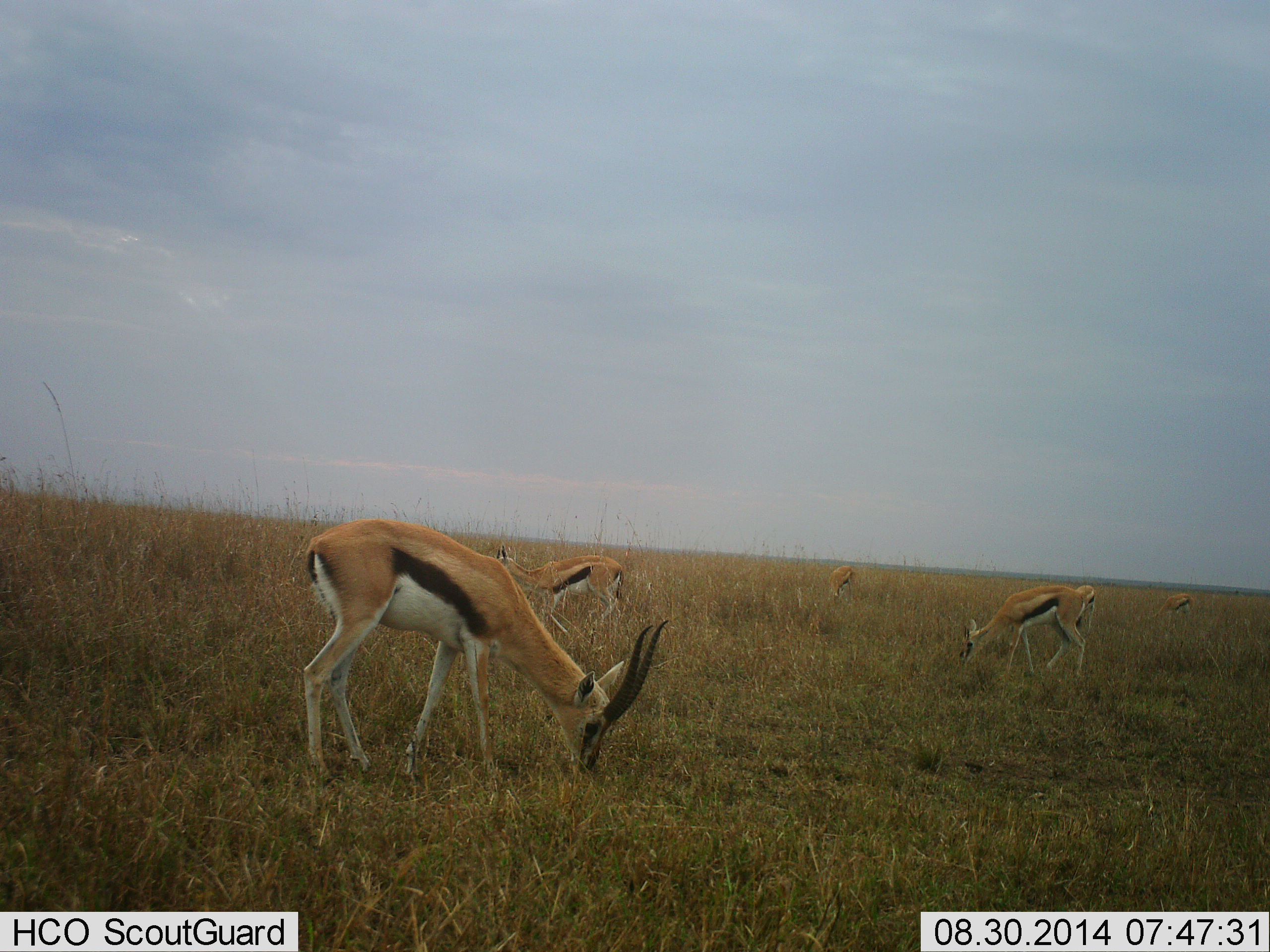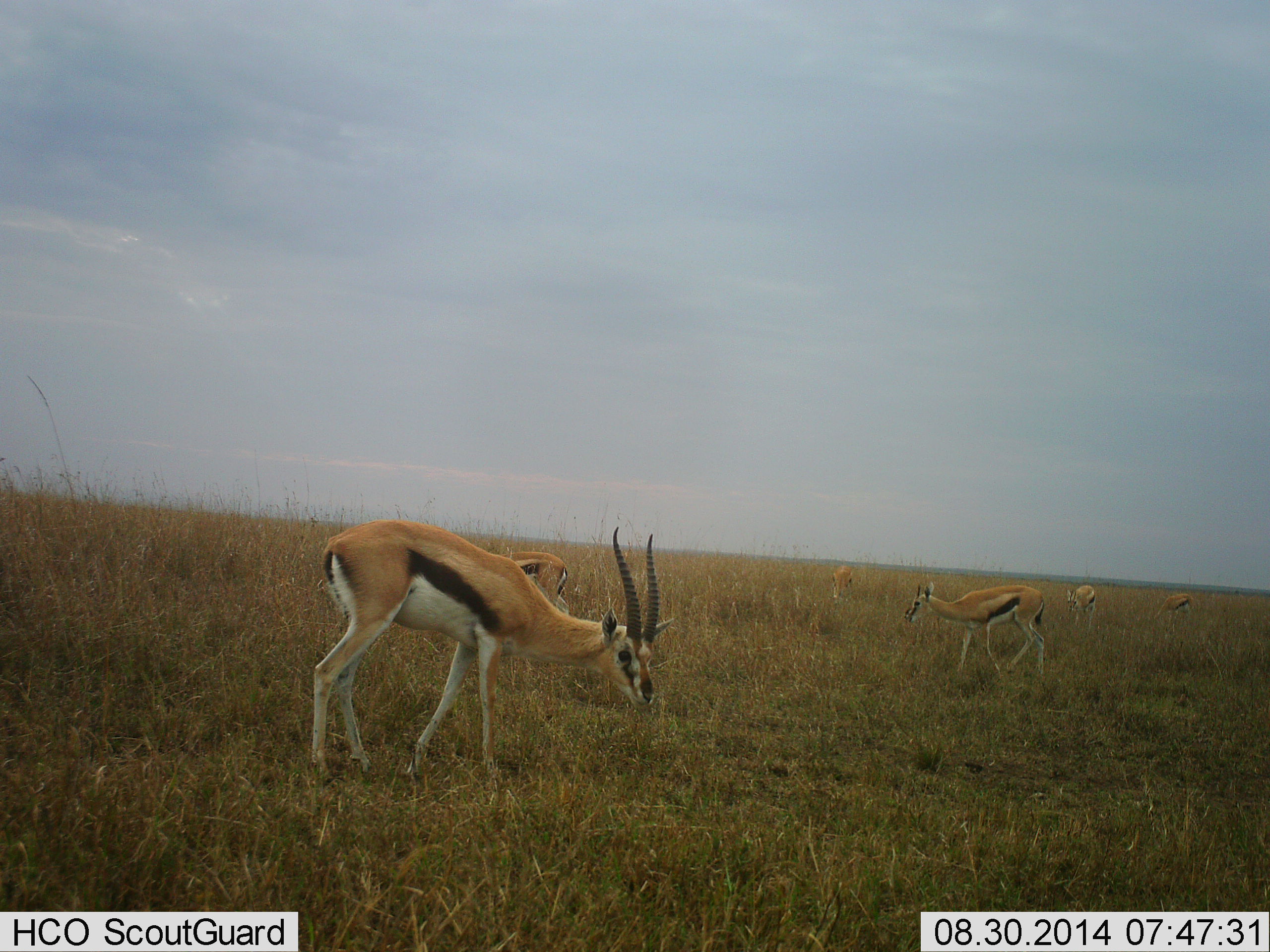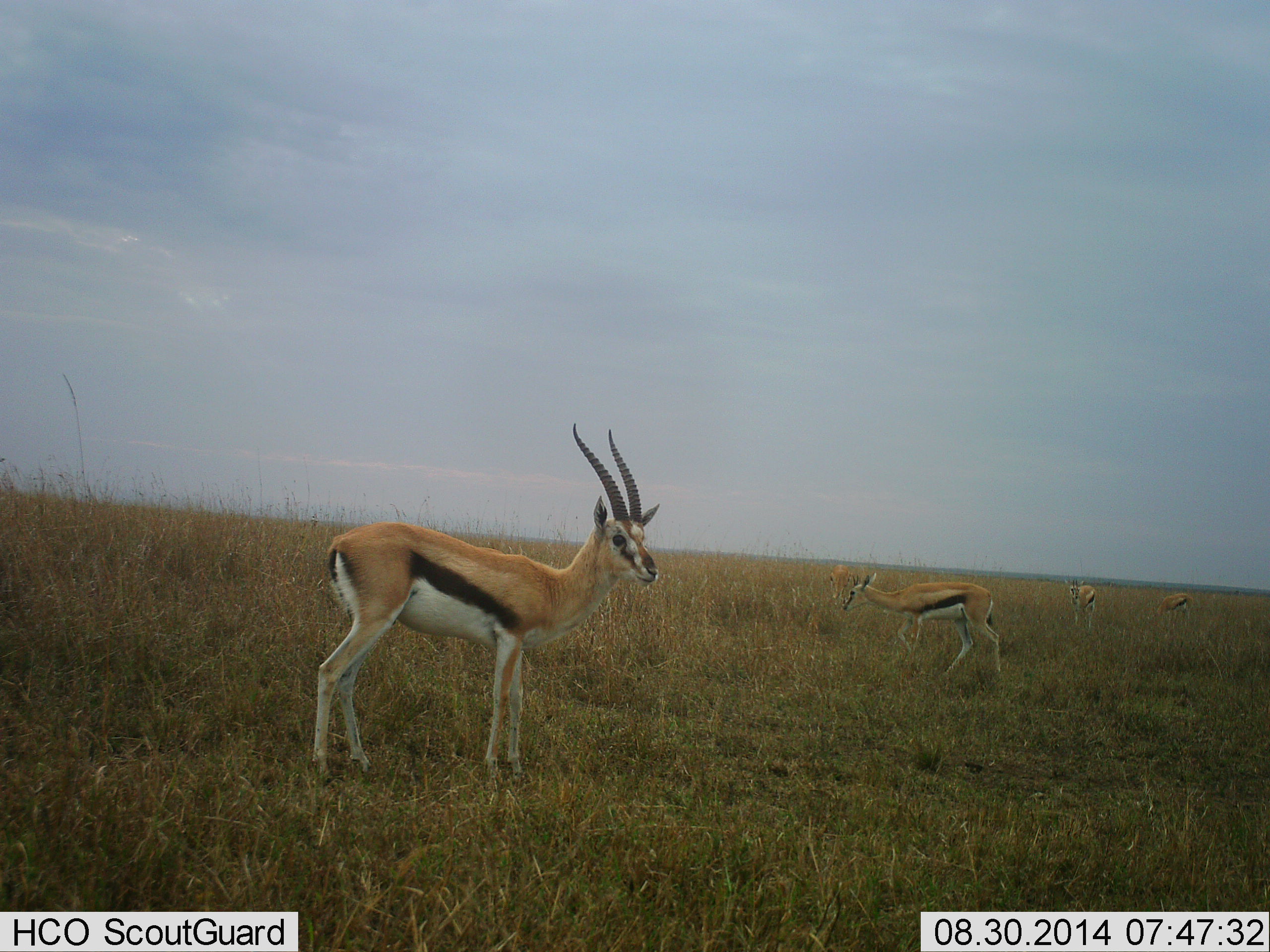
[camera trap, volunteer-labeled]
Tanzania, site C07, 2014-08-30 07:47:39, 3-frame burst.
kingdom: Animalia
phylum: Chordata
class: Mammalia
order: Artiodactyla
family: Bovidae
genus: Eudorcas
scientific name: Eudorcas thomsonii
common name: thomson's gazelle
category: gazellethomsons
Gazellethomsons (thomson's gazelle) (Eudorcas thomsonii), count 6. Behavior (volunteer vote fractions): standing 50%, resting 0%, moving 30%, interacting 0%. Young present (vote fraction): 0%. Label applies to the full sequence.